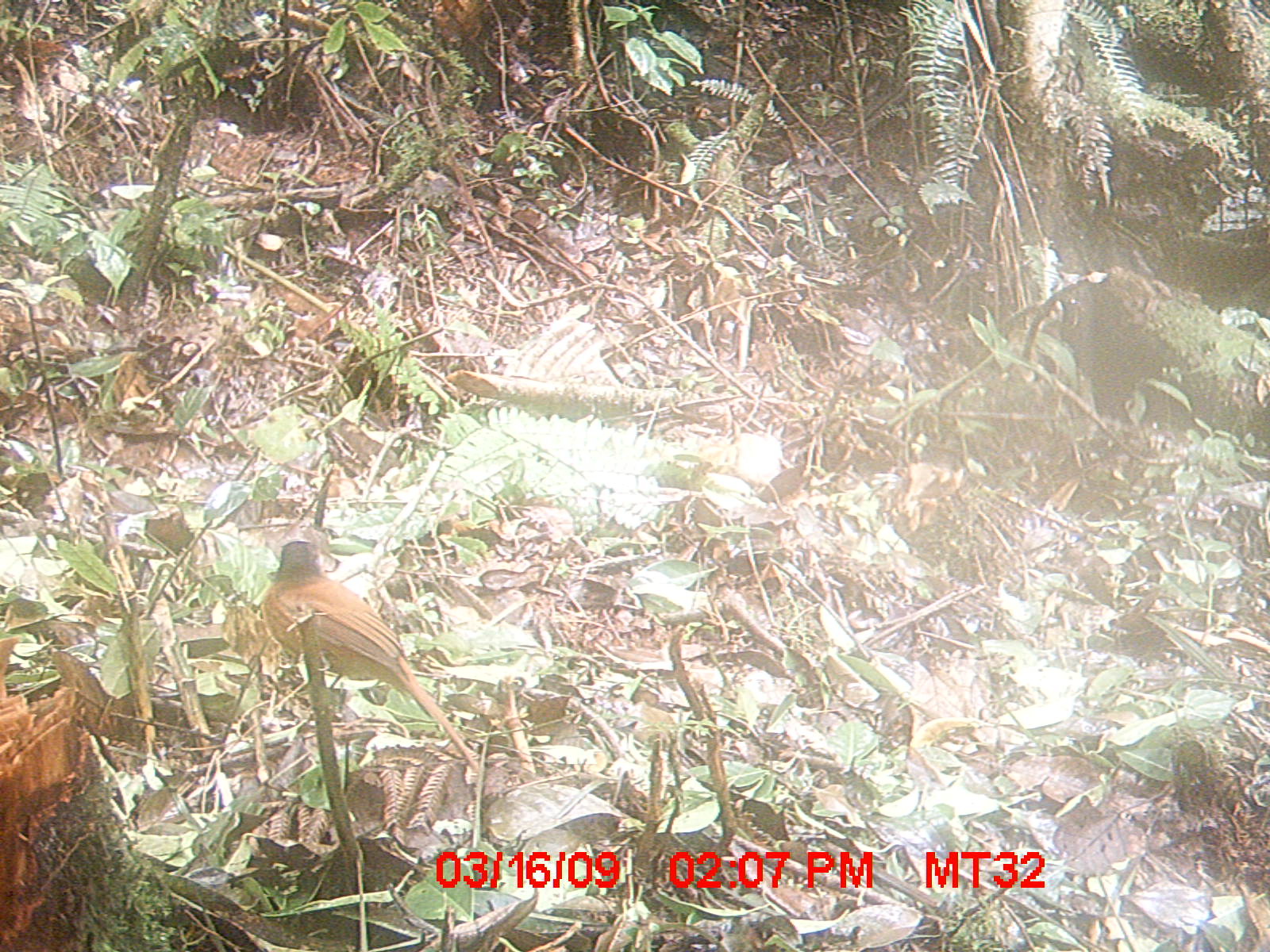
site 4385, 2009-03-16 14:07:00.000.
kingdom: Animalia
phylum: Chordata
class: Aves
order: Passeriformes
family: Monarchidae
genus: Terpsiphone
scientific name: Terpsiphone mutata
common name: madagascar paradise-flycatcher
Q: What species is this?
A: Terpsiphone mutata (madagascar paradise-flycatcher).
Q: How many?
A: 1.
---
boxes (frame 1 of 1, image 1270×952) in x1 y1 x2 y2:
terpsiphone mutata: 258 538 480 774